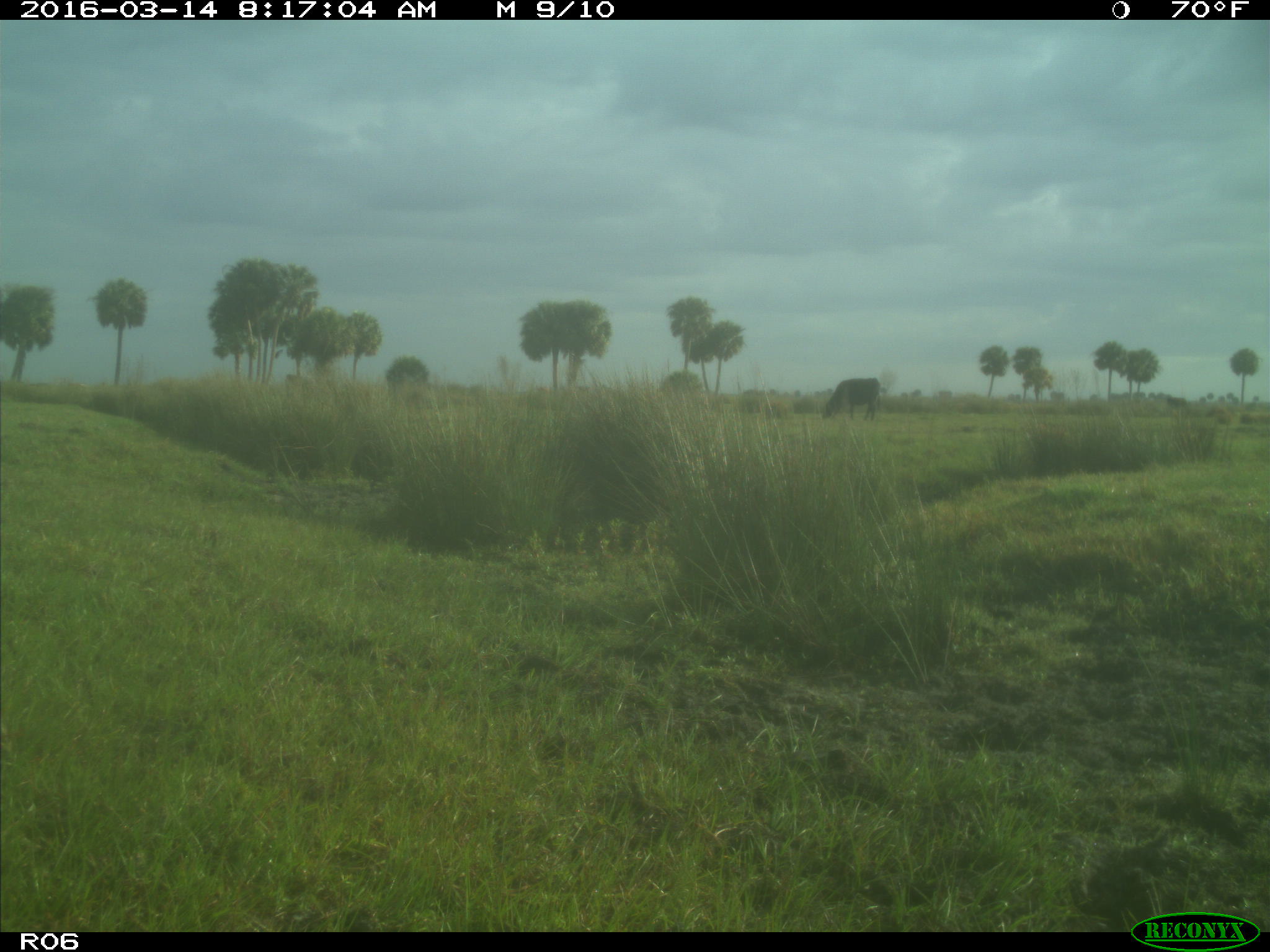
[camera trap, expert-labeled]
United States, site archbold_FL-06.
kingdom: Animalia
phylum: Chordata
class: Mammalia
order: Artiodactyla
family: Bovidae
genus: Bos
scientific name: Bos taurus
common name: domestic cow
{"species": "Bos taurus (domestic cow)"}